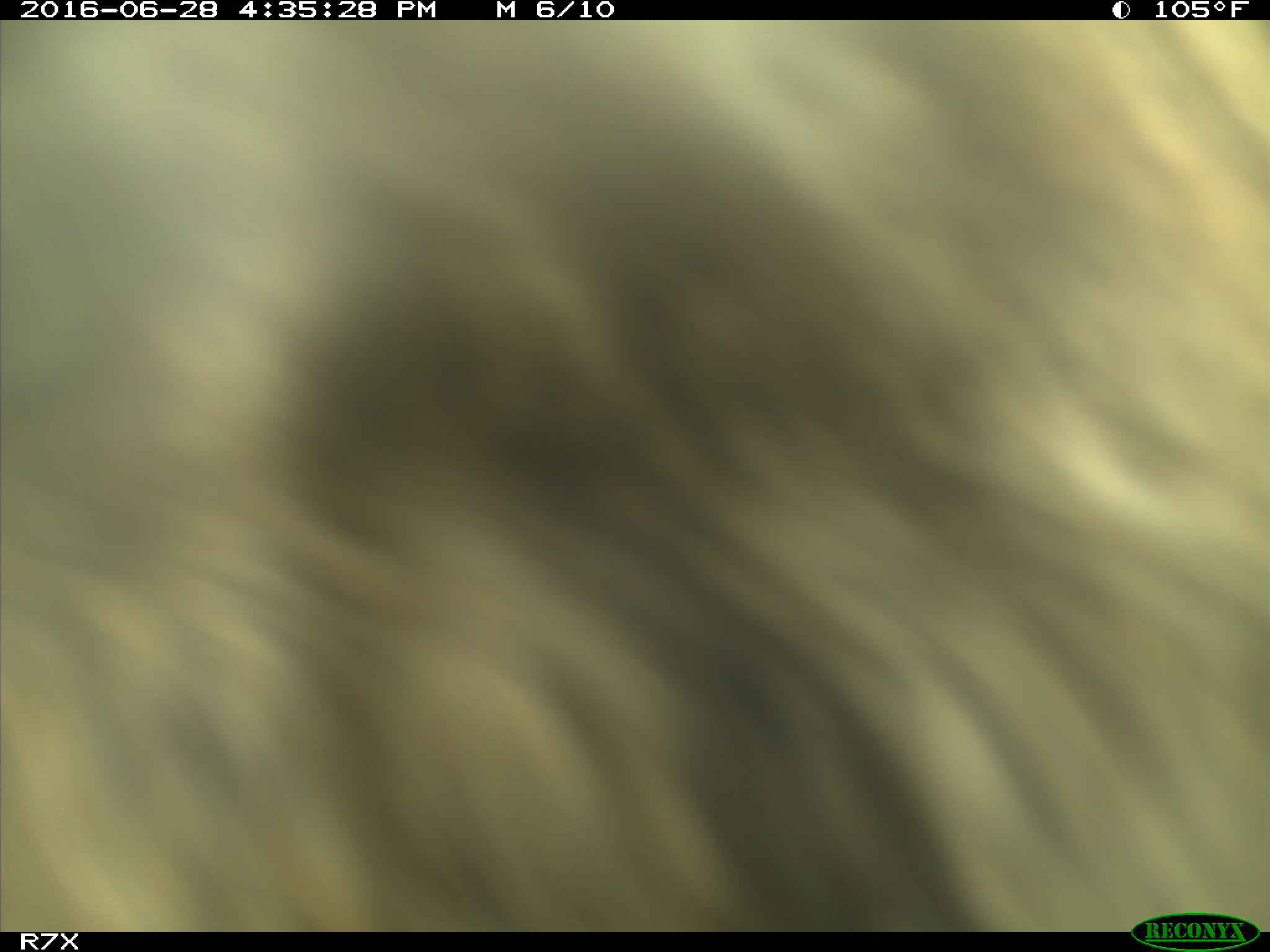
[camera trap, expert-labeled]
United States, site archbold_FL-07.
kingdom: Animalia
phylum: Chordata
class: Mammalia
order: Artiodactyla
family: Bovidae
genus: Bos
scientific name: Bos taurus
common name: domestic cow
Bos taurus (domestic cow).